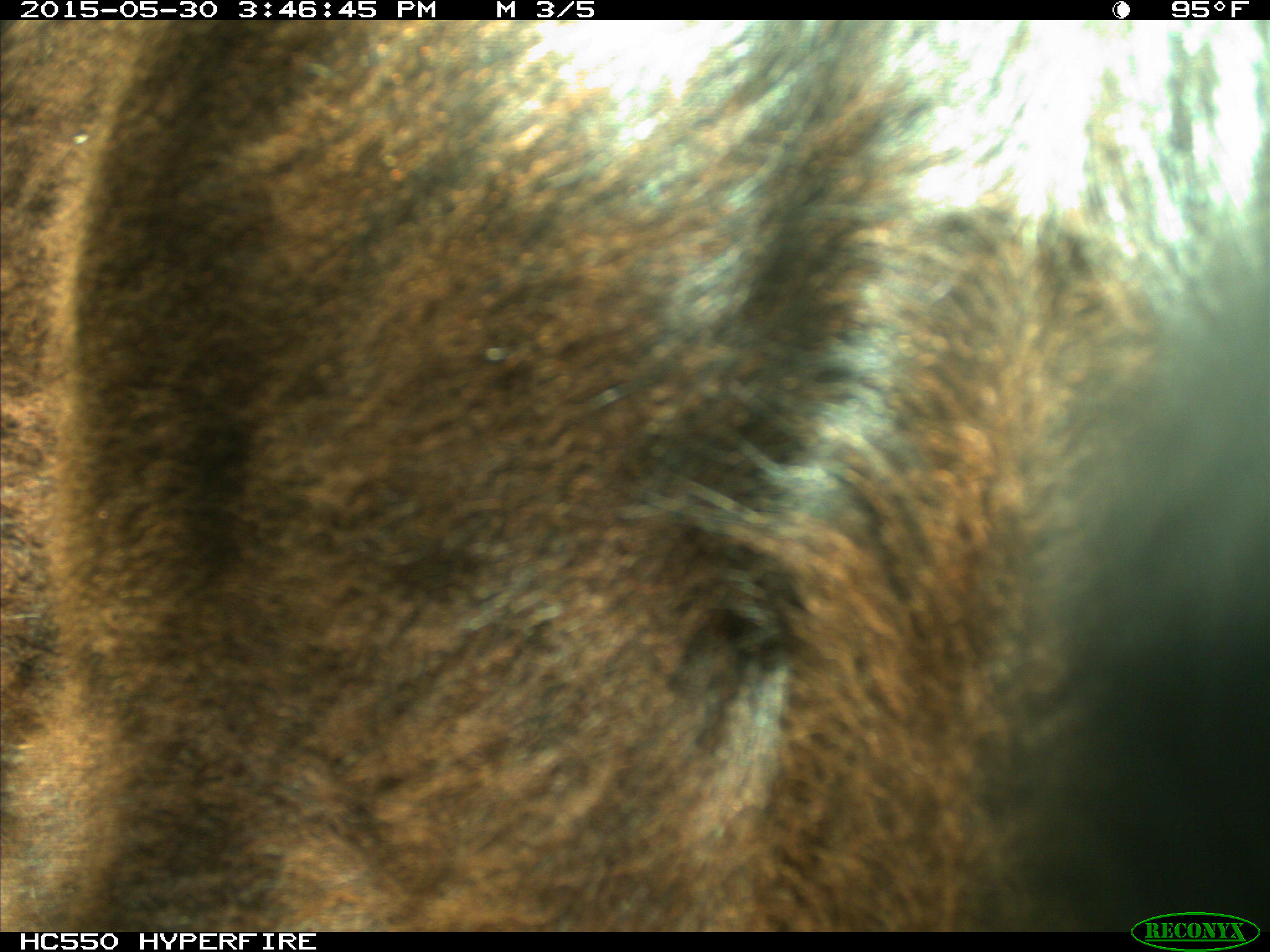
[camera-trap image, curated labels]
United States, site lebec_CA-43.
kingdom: Animalia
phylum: Chordata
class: Mammalia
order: Artiodactyla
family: Bovidae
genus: Bos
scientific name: Bos taurus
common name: domestic cow